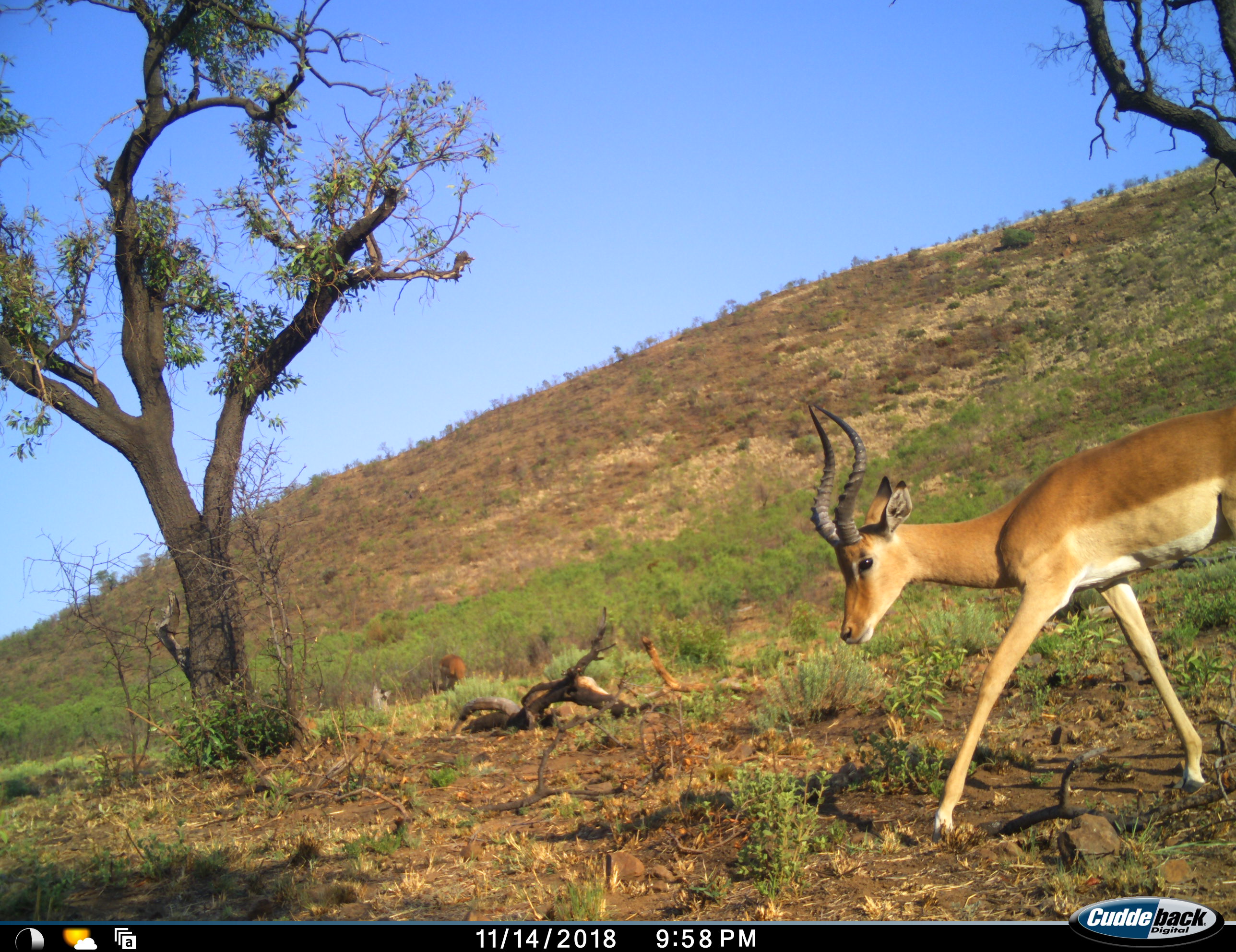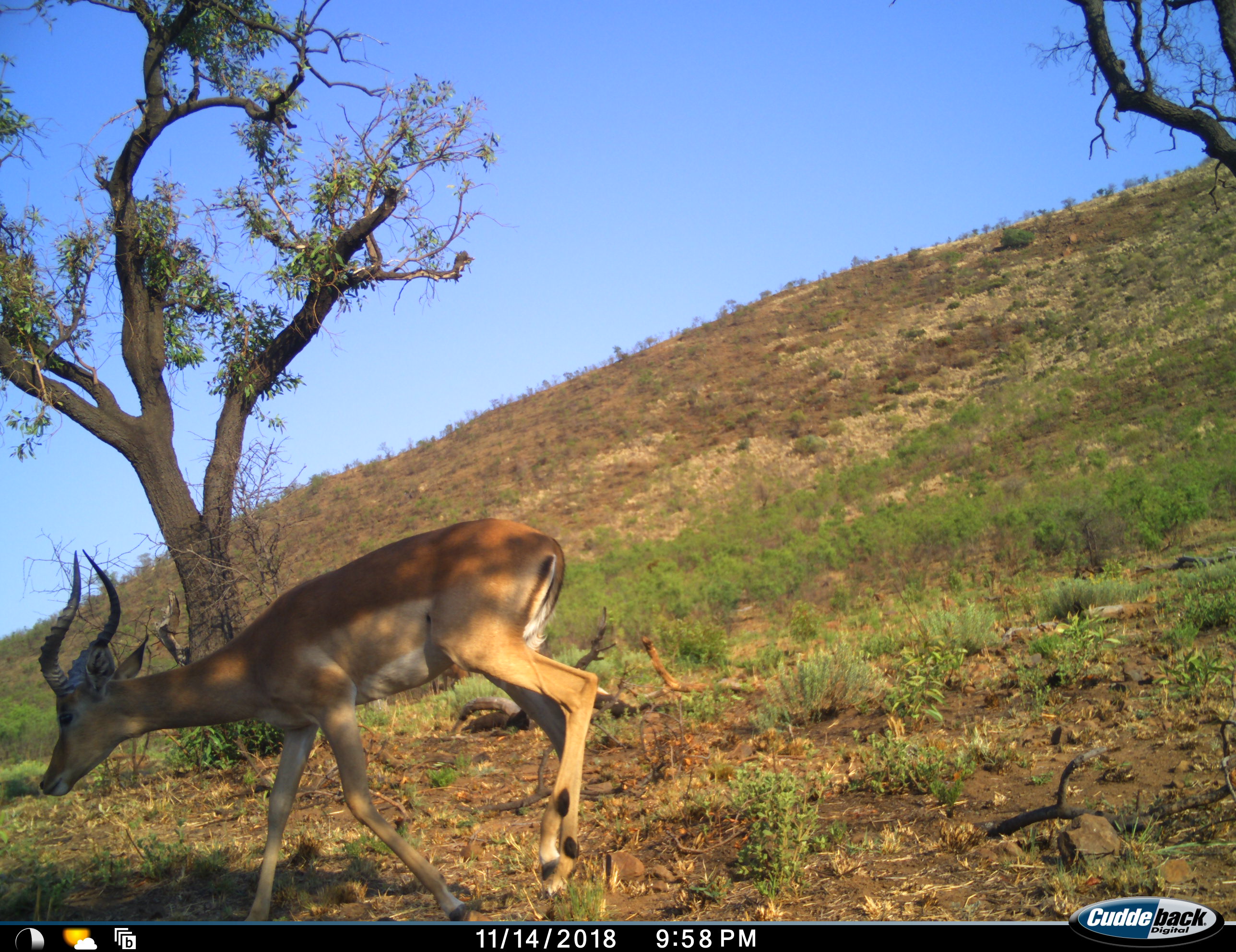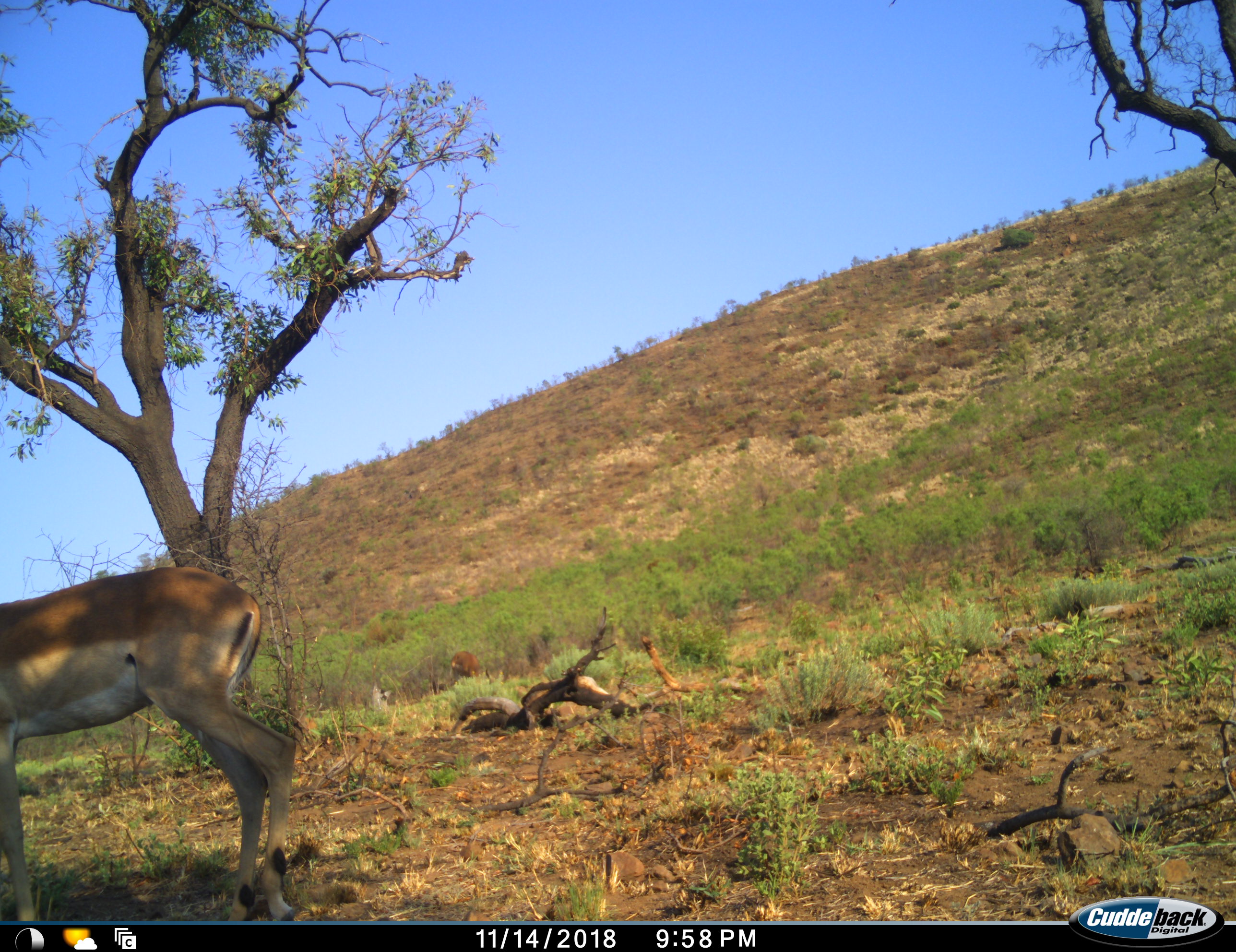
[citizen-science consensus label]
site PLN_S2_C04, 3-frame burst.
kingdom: Animalia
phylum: Chordata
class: Mammalia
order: Artiodactyla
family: Bovidae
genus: Aepyceros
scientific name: Aepyceros melampus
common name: impala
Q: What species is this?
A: Impala (Aepyceros melampus).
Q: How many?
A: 1.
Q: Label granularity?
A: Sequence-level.